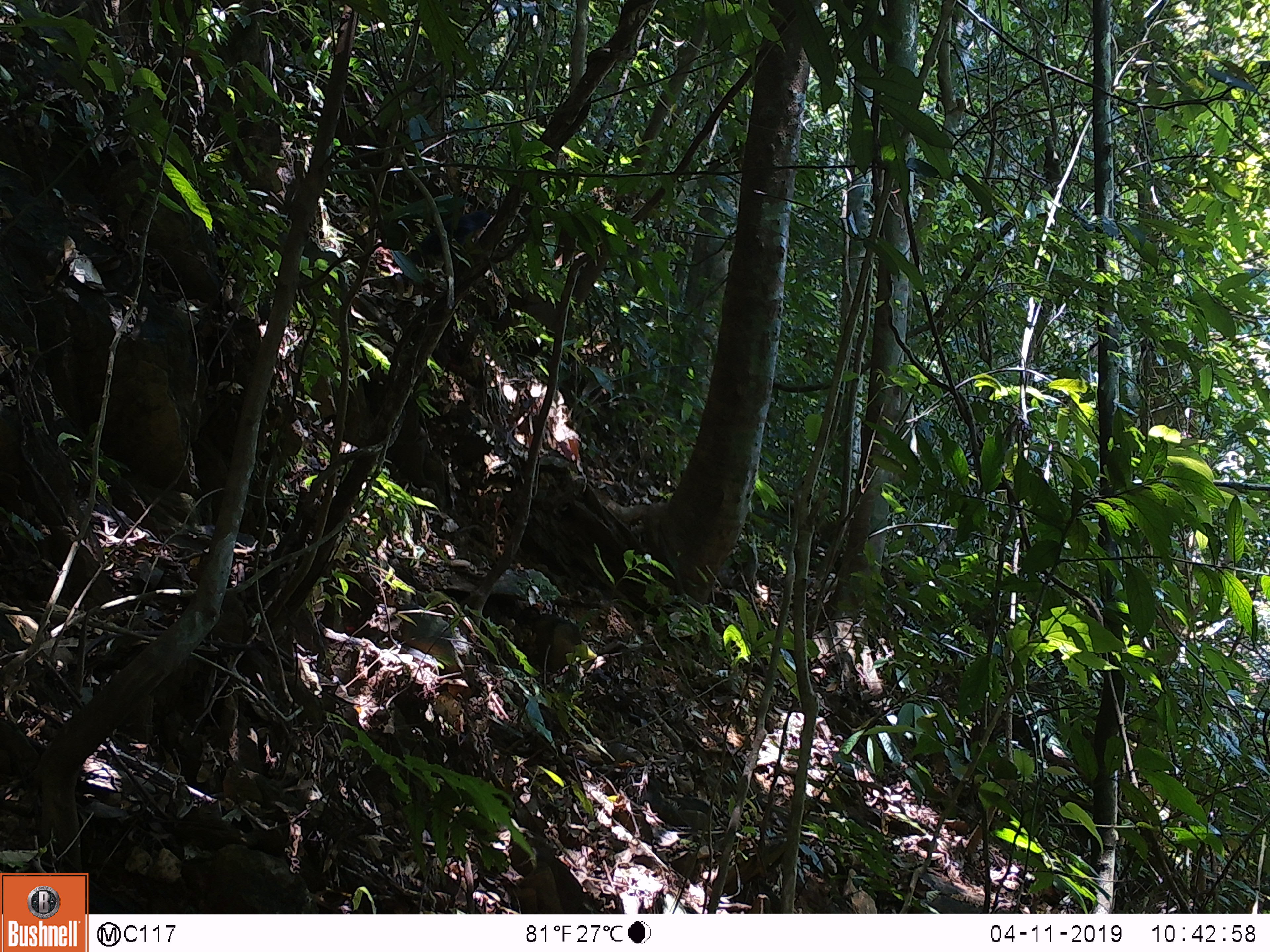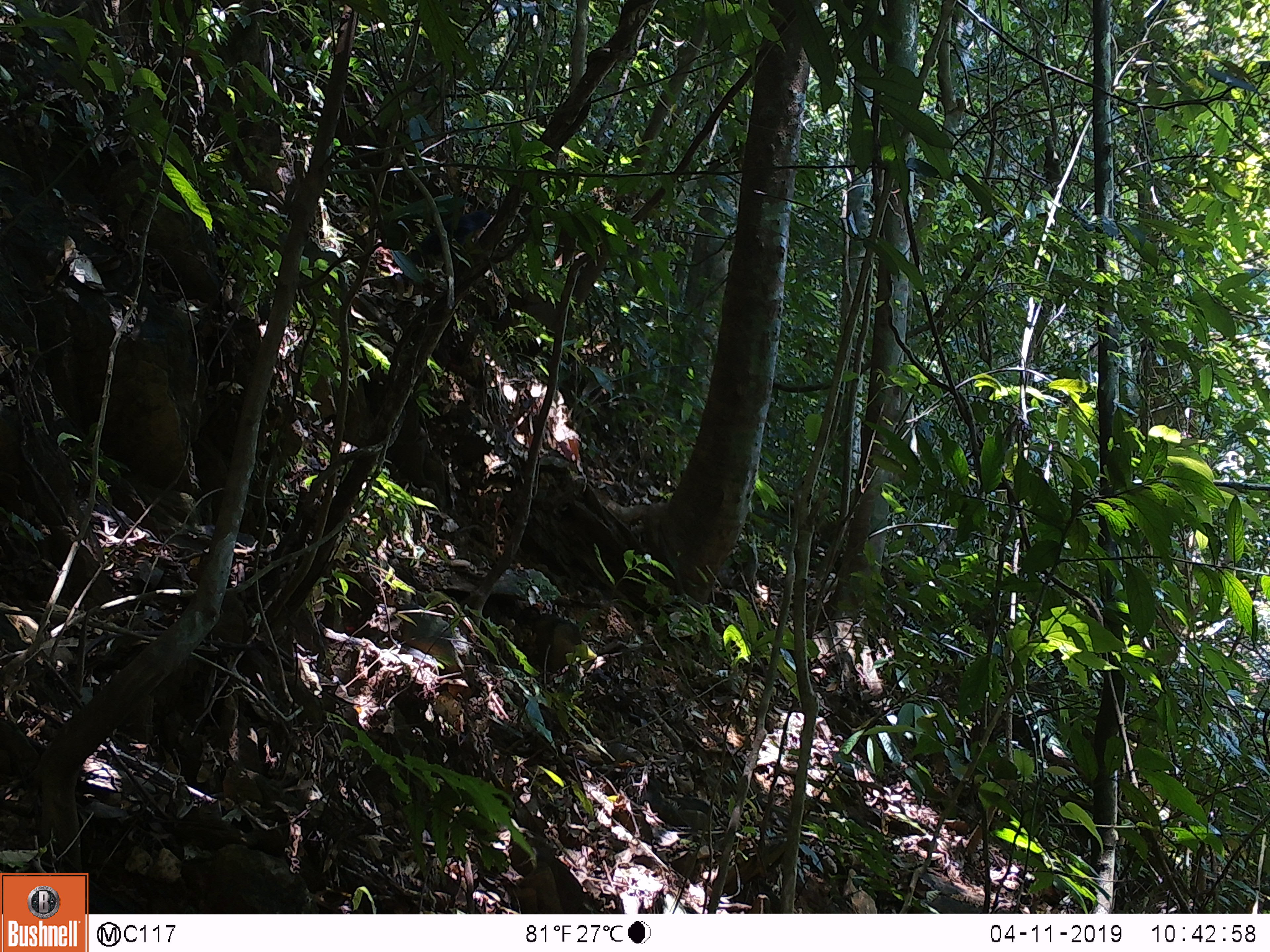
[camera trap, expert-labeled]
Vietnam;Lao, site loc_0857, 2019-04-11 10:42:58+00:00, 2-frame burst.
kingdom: Animalia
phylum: Chordata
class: Aves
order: Passeriformes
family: Muscicapidae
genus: Myophonus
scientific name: Myophonus caeruleus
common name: blue whistling thrush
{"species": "blue whistling thrush (Myophonus caeruleus)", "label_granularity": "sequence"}